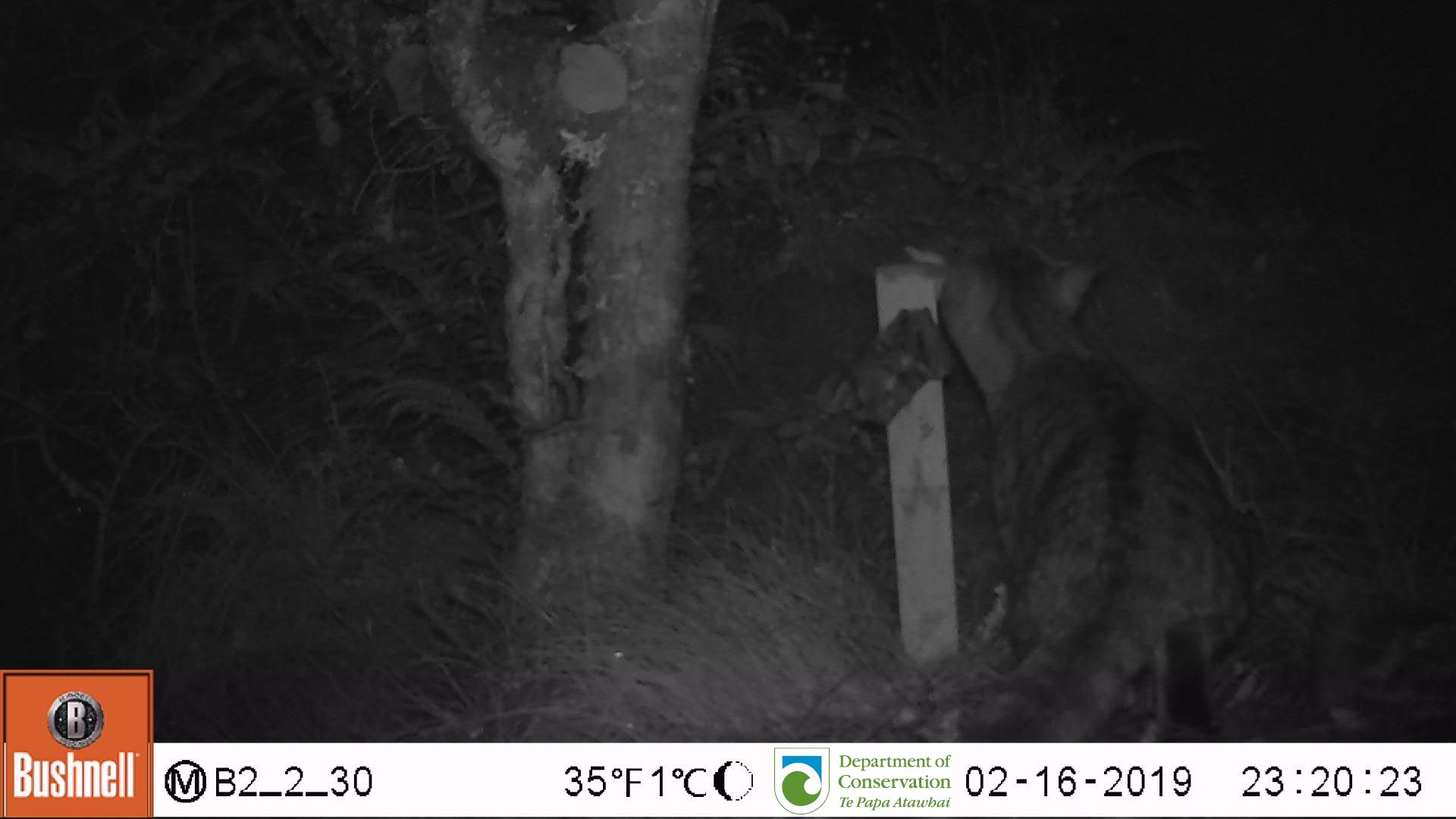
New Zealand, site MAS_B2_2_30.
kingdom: Animalia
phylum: Chordata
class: Mammalia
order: Carnivora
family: Felidae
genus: Felis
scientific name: Felis catus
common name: domestic cat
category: cat